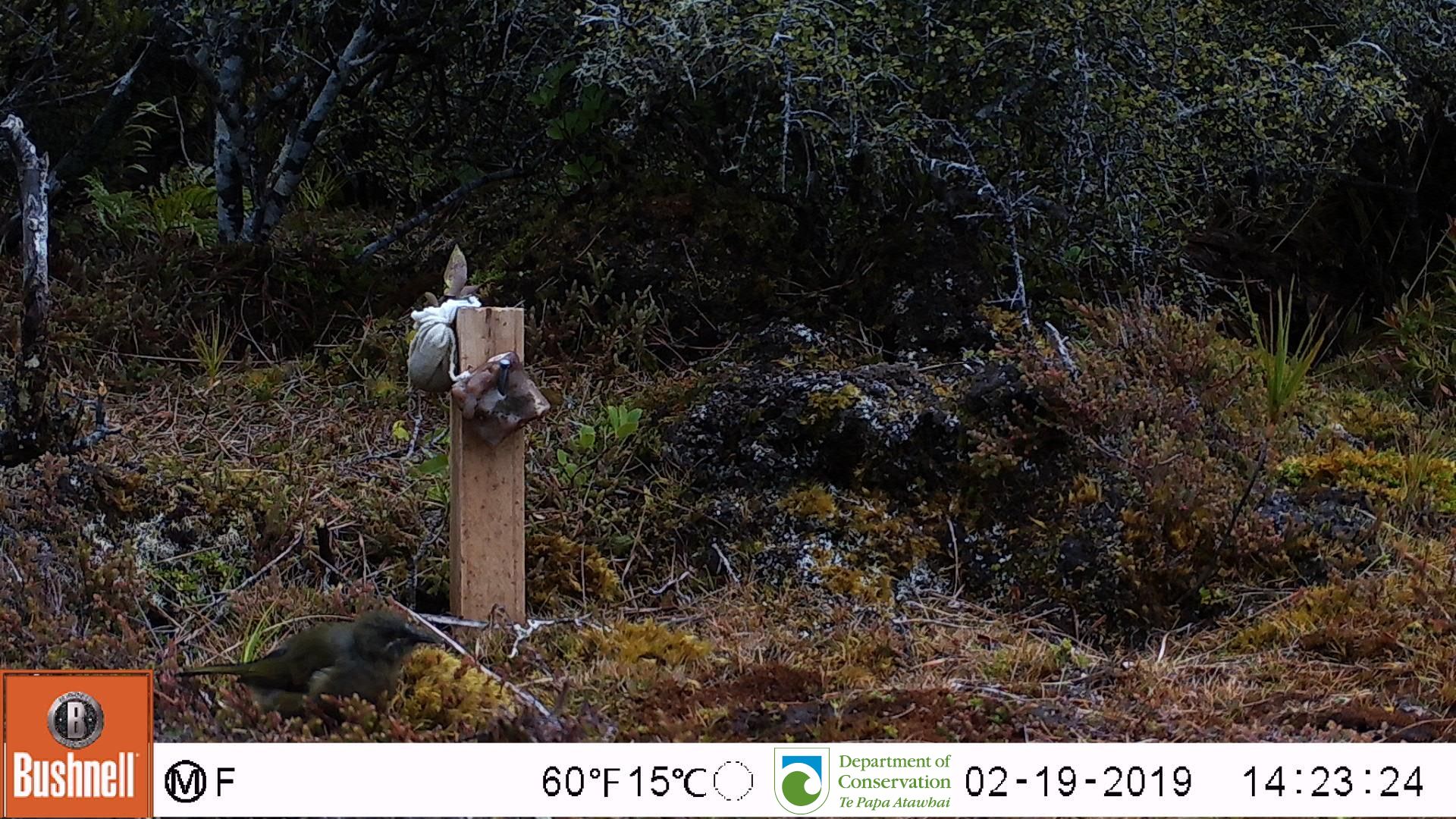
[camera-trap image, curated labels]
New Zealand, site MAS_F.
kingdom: Animalia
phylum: Chordata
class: Aves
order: Passeriformes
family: Meliphagidae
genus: Anthornis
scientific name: Anthornis melanura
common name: new zealand bellbird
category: bellbird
Bellbird (new zealand bellbird) (Anthornis melanura).